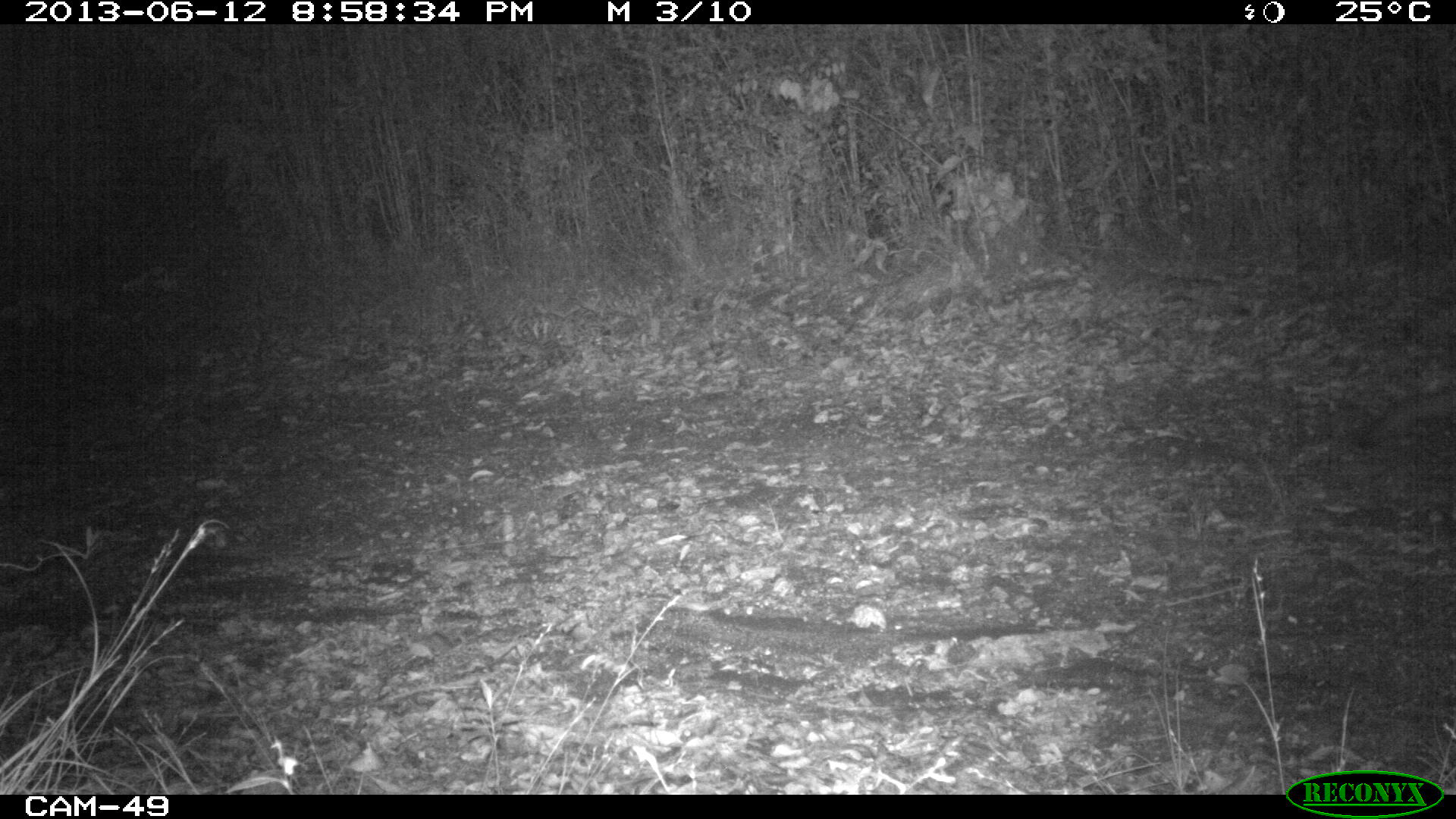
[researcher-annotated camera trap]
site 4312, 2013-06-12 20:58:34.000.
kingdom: Animalia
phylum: Chordata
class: Mammalia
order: Carnivora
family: Canidae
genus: Urocyon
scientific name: Urocyon cinereoargenteus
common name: gray fox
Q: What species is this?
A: Urocyon cinereoargenteus (gray fox).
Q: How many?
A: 1.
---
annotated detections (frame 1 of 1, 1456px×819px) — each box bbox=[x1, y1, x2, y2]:
urocyon cinereoargenteus: bbox=[1358, 374, 1456, 451]